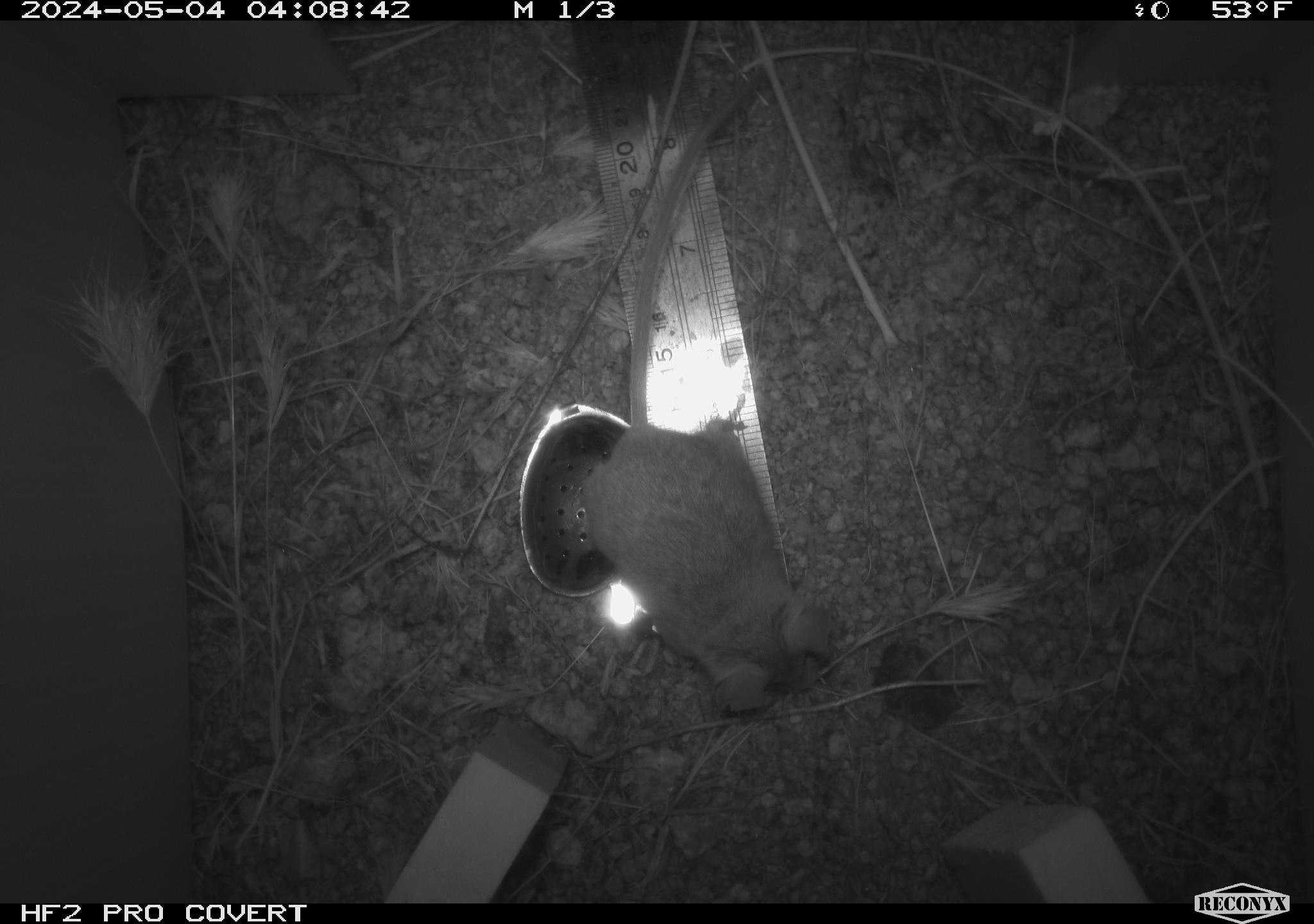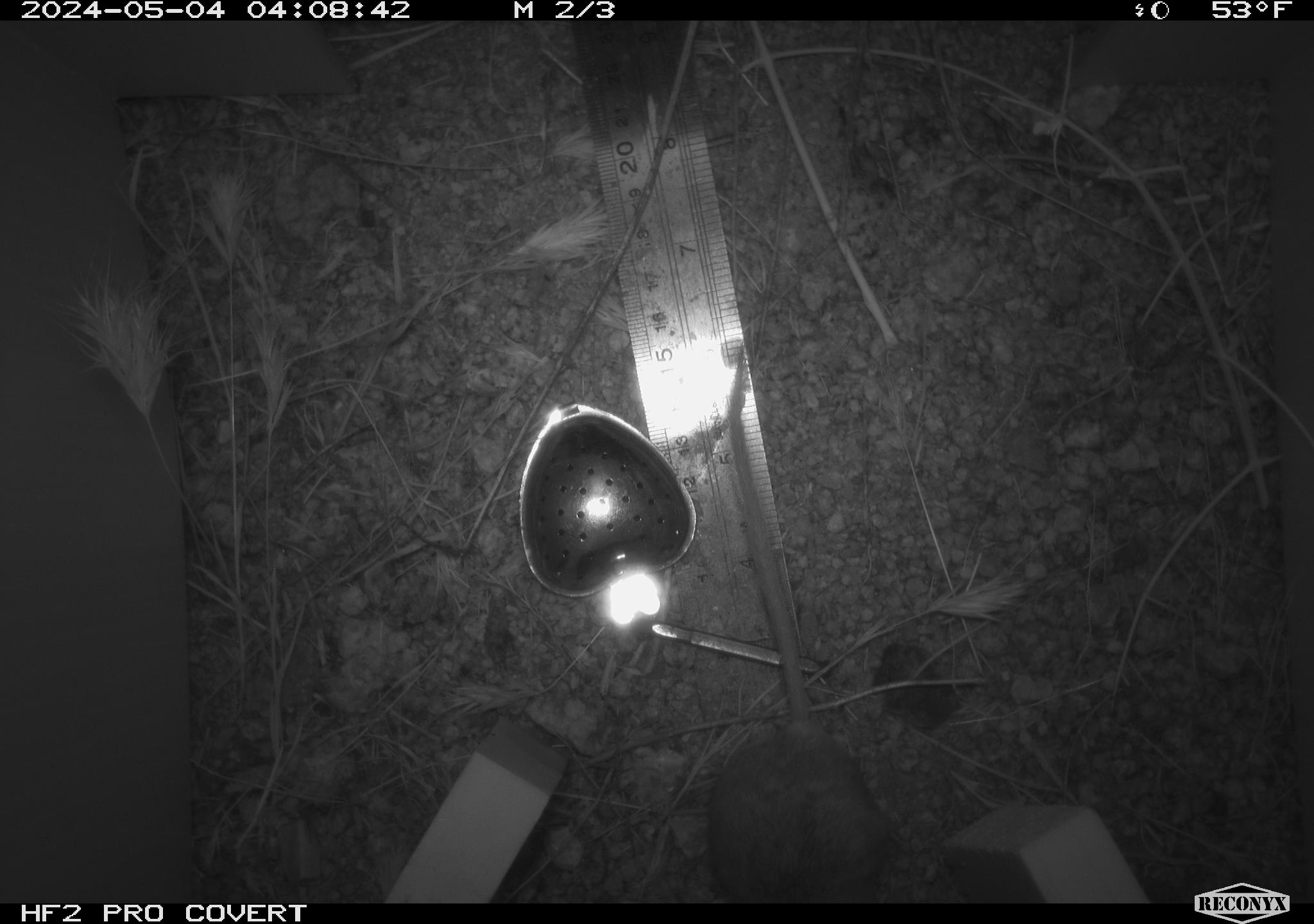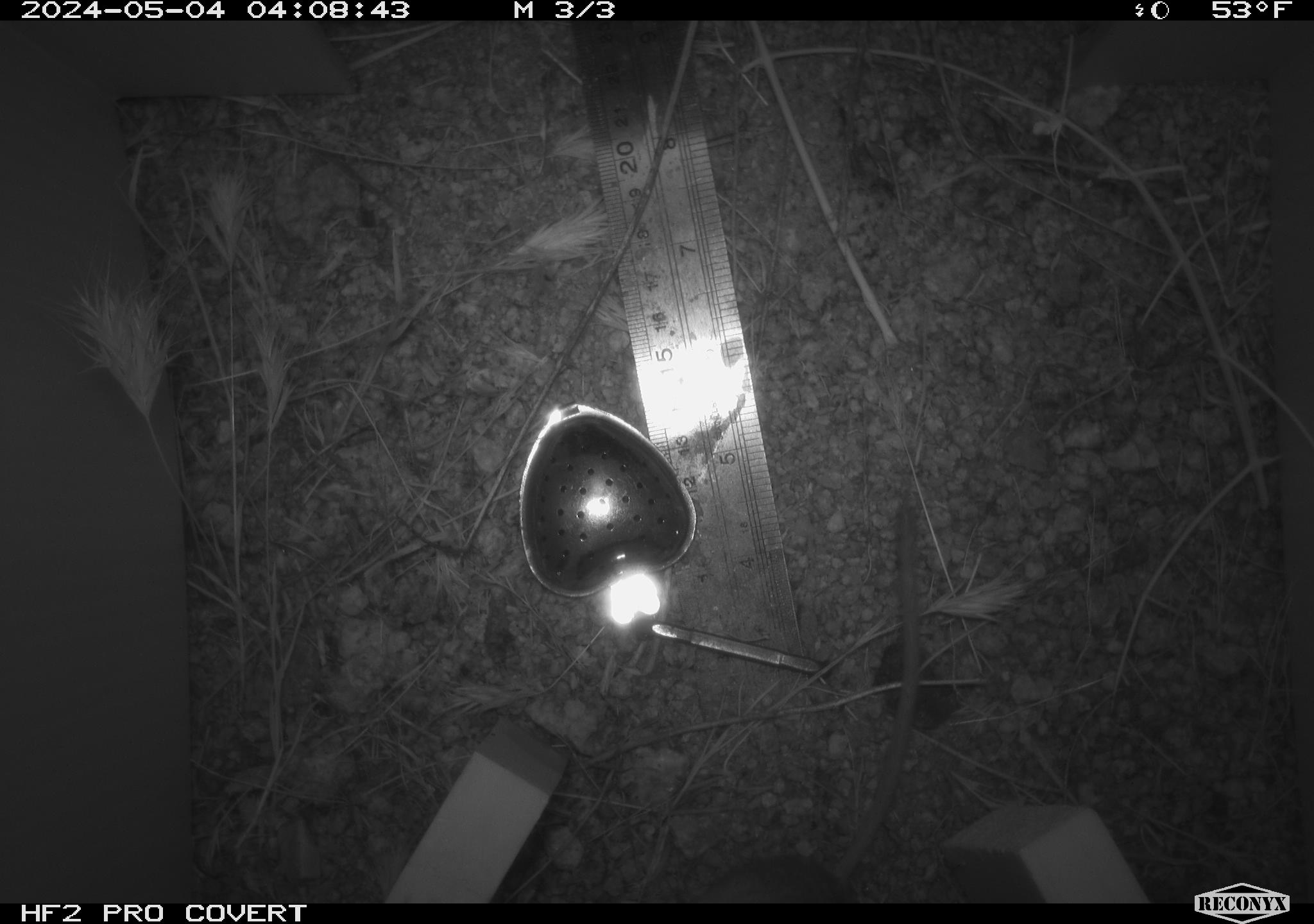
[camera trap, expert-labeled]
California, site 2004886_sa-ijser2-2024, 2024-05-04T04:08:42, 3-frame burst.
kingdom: Animalia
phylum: Chordata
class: Mammalia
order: Rodentia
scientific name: Rodentia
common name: mouse species